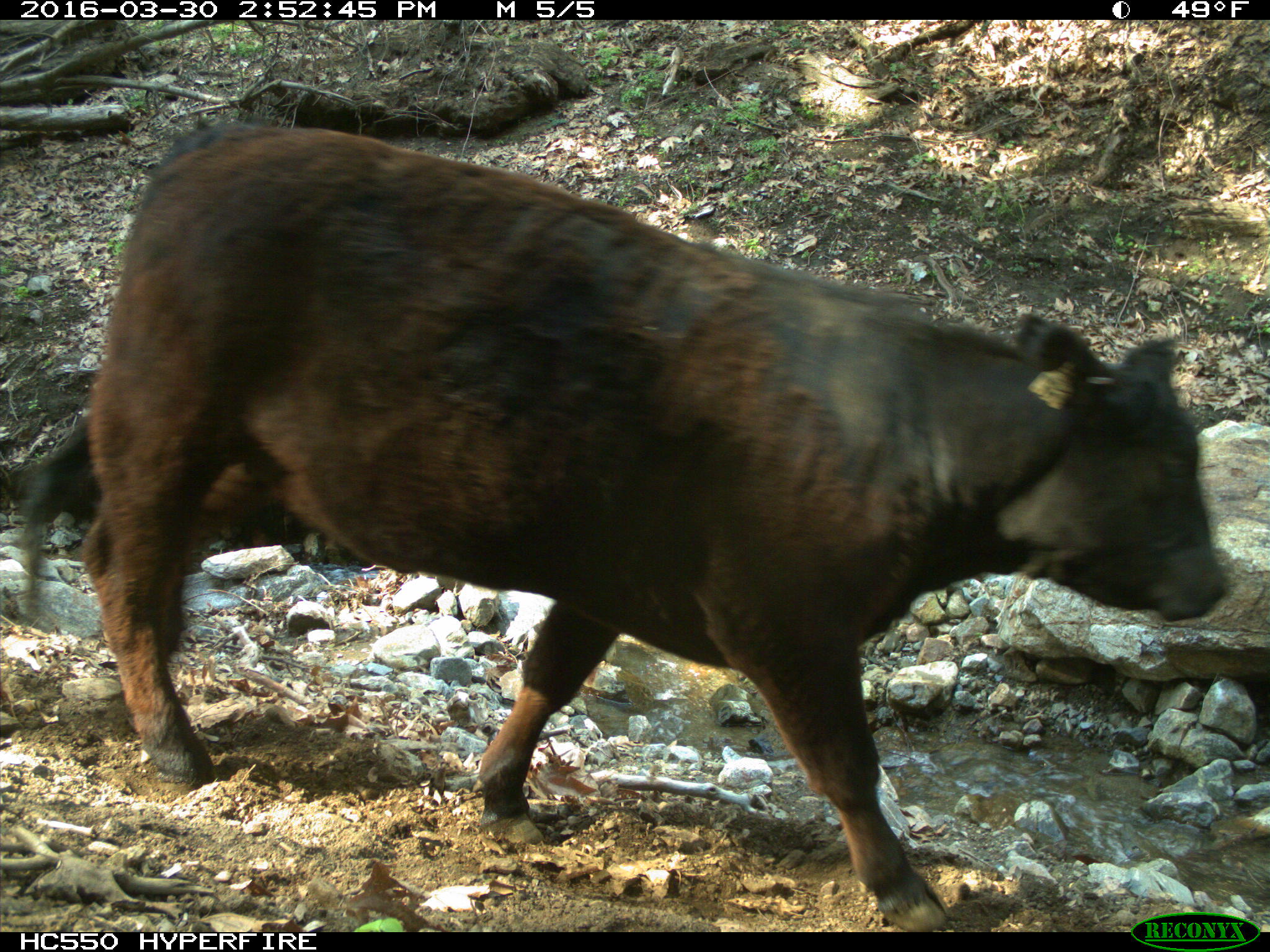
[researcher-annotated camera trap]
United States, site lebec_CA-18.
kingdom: Animalia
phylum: Chordata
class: Mammalia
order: Artiodactyla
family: Bovidae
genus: Bos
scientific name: Bos taurus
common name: domestic cow